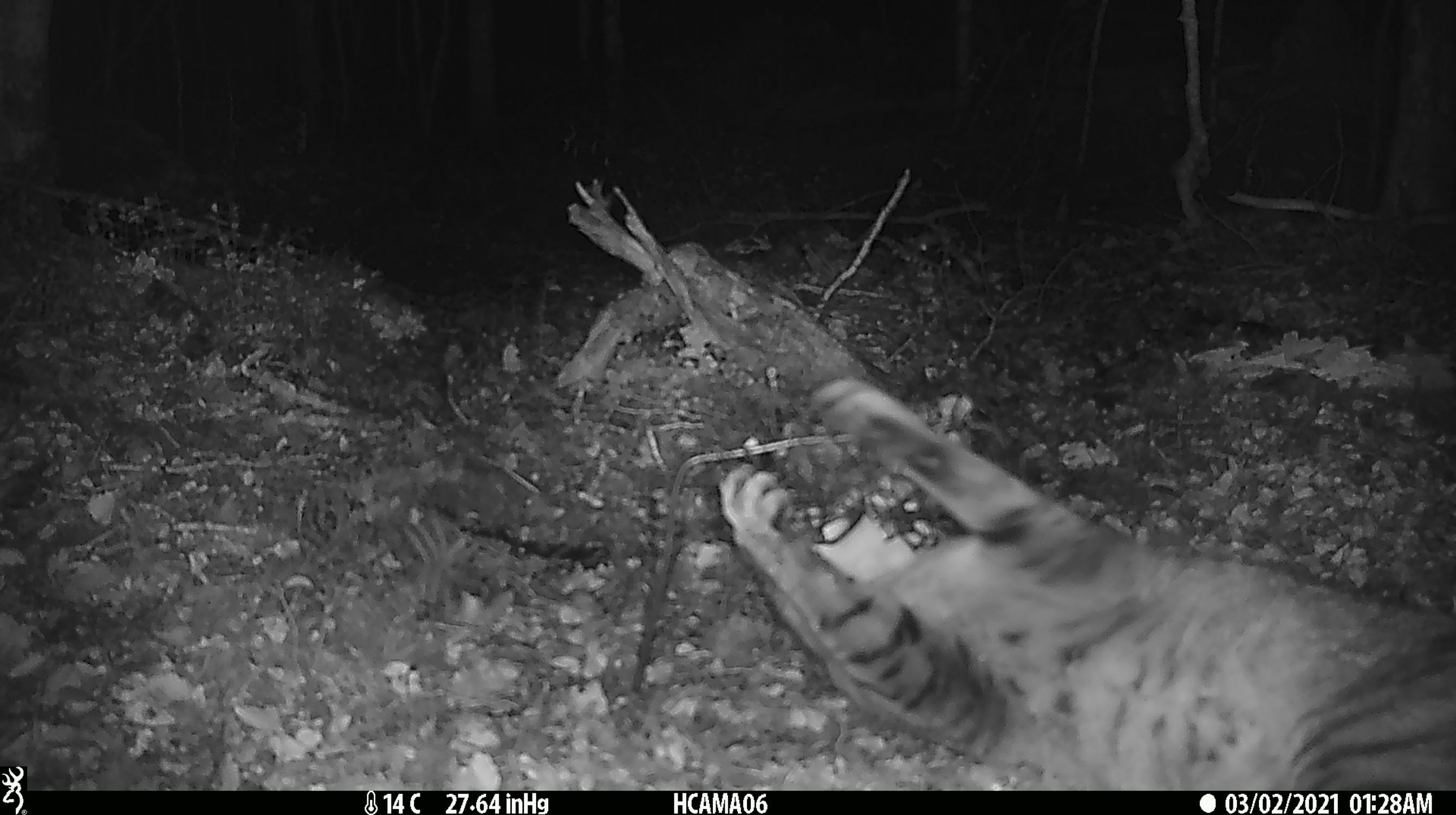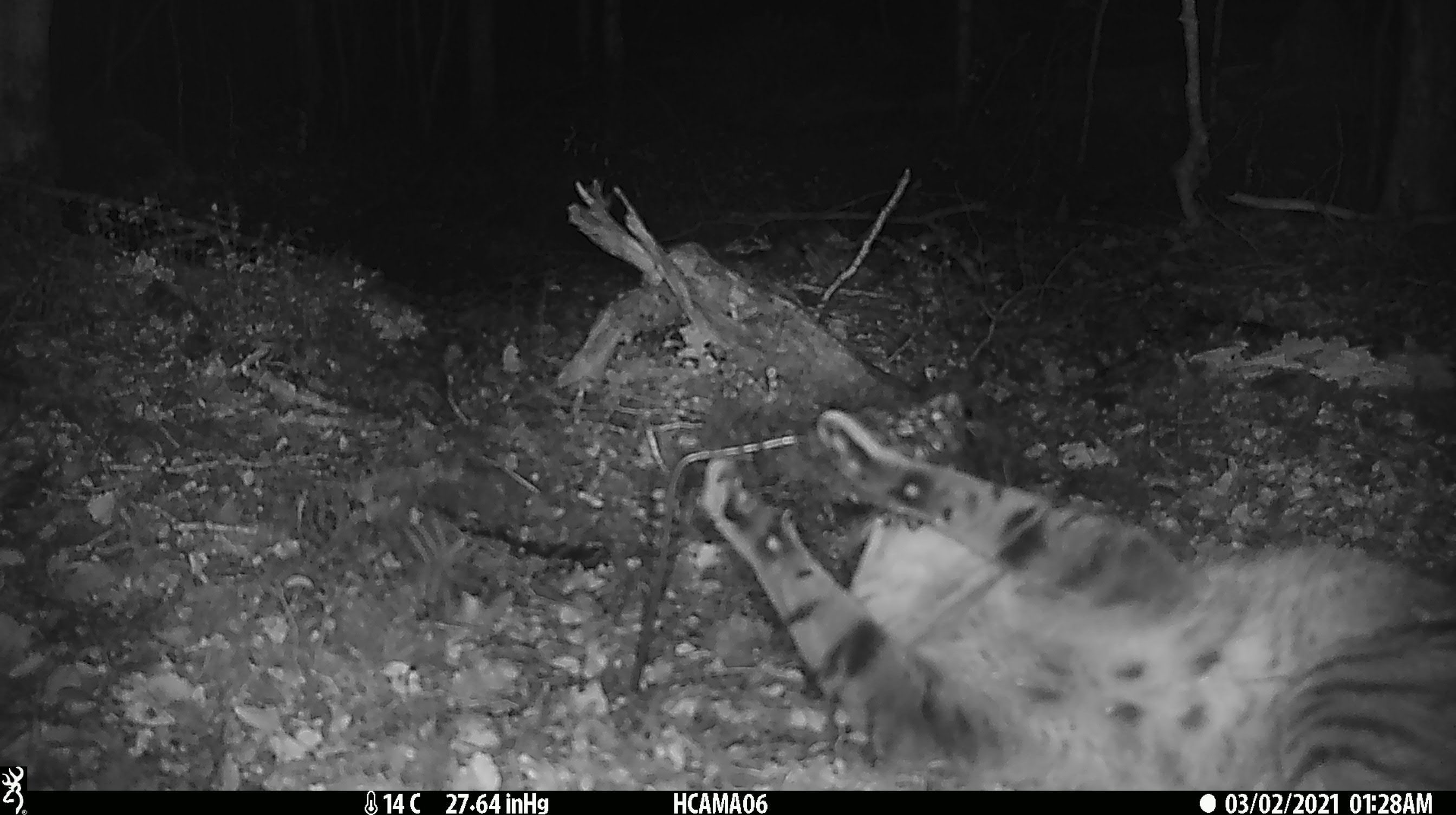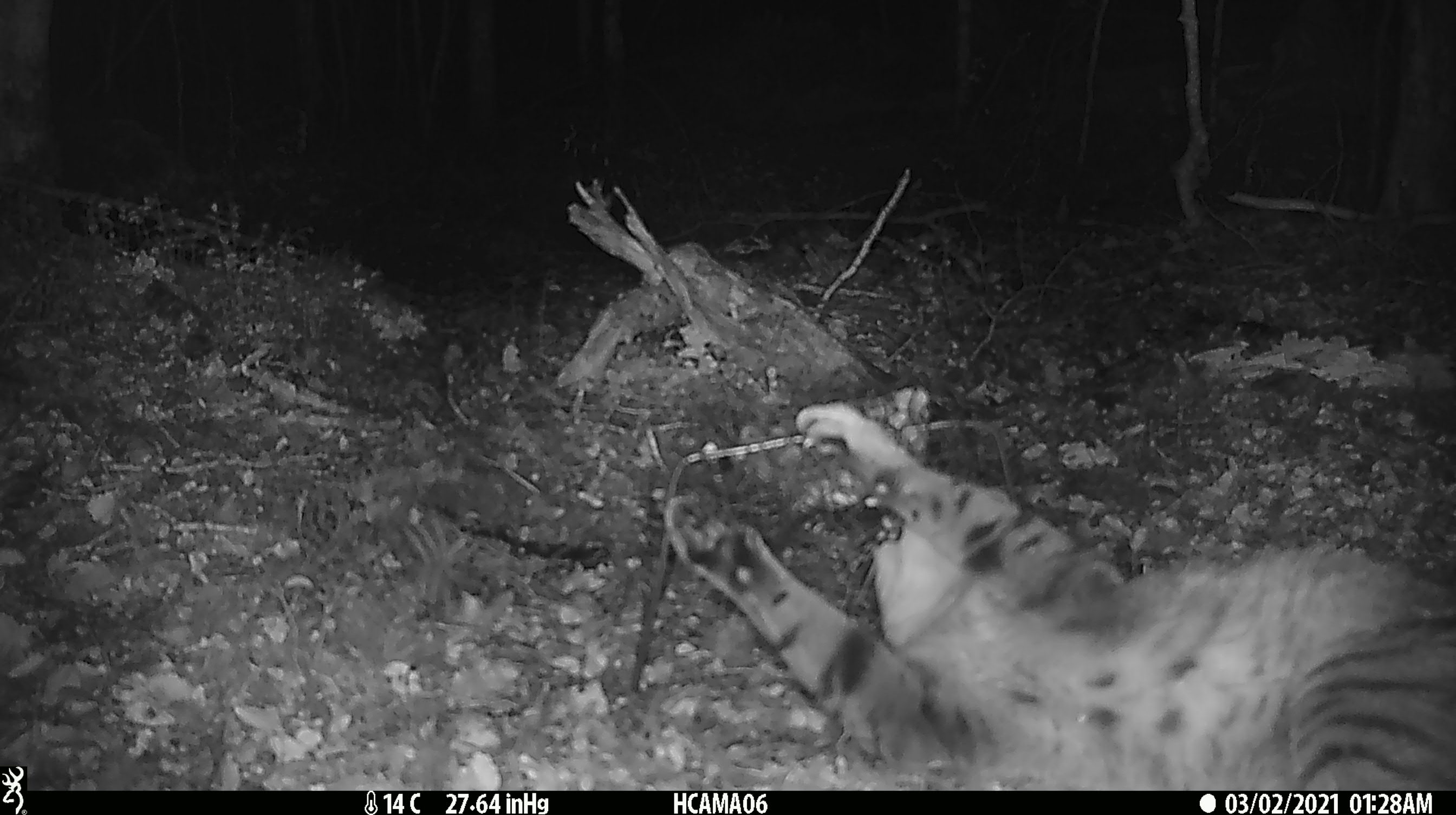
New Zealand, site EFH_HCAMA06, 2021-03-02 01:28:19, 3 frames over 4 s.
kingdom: Animalia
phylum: Chordata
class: Mammalia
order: Carnivora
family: Felidae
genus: Felis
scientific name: Felis catus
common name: domestic cat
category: cat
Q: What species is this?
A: Cat (domestic cat) (Felis catus).